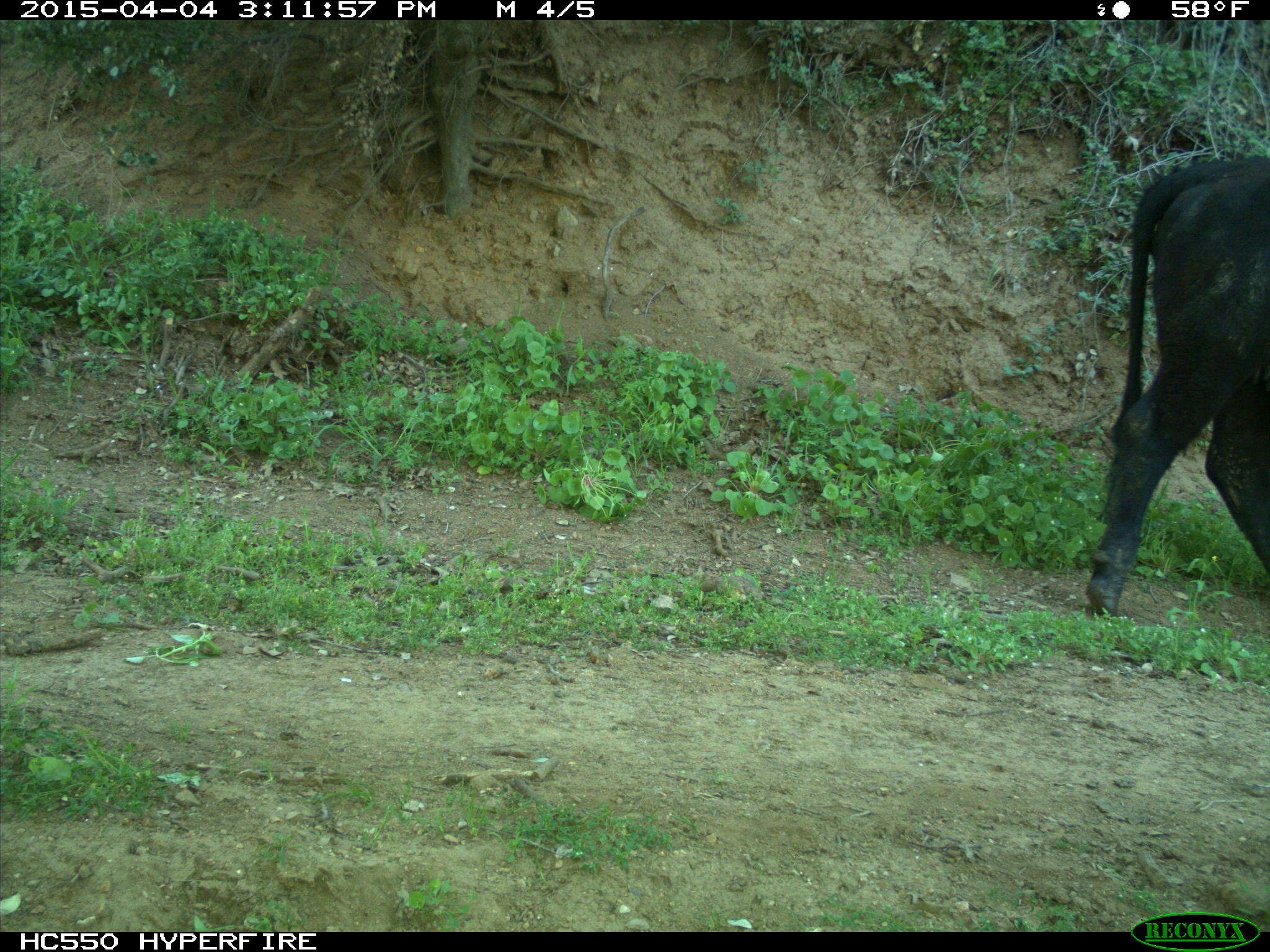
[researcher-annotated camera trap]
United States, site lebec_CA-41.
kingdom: Animalia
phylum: Chordata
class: Mammalia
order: Artiodactyla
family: Bovidae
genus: Bos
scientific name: Bos taurus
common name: domestic cow